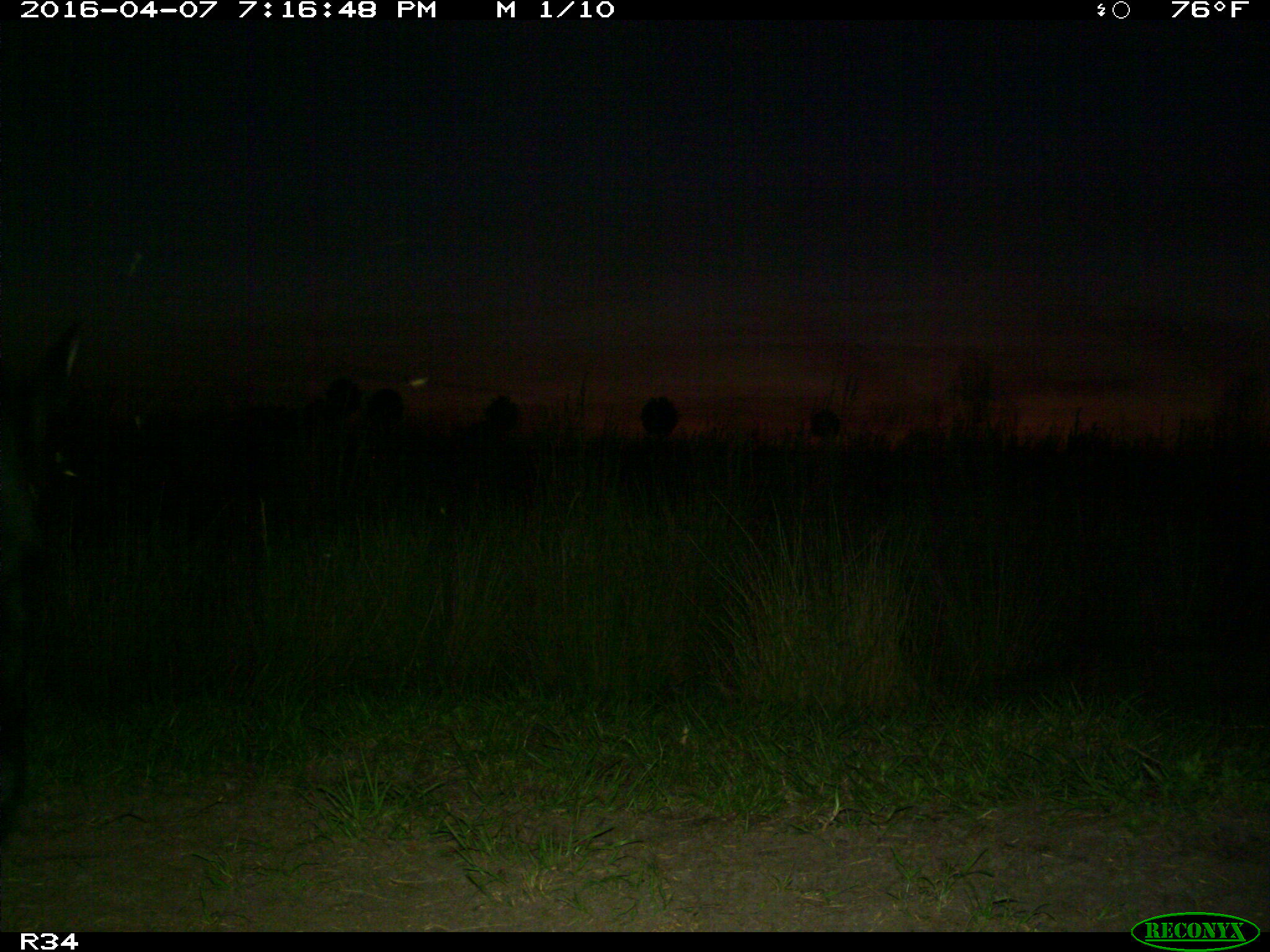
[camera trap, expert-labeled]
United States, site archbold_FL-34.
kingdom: Animalia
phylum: Chordata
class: Mammalia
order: Artiodactyla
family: Bovidae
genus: Bos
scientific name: Bos taurus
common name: domestic cow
Bos taurus (domestic cow).